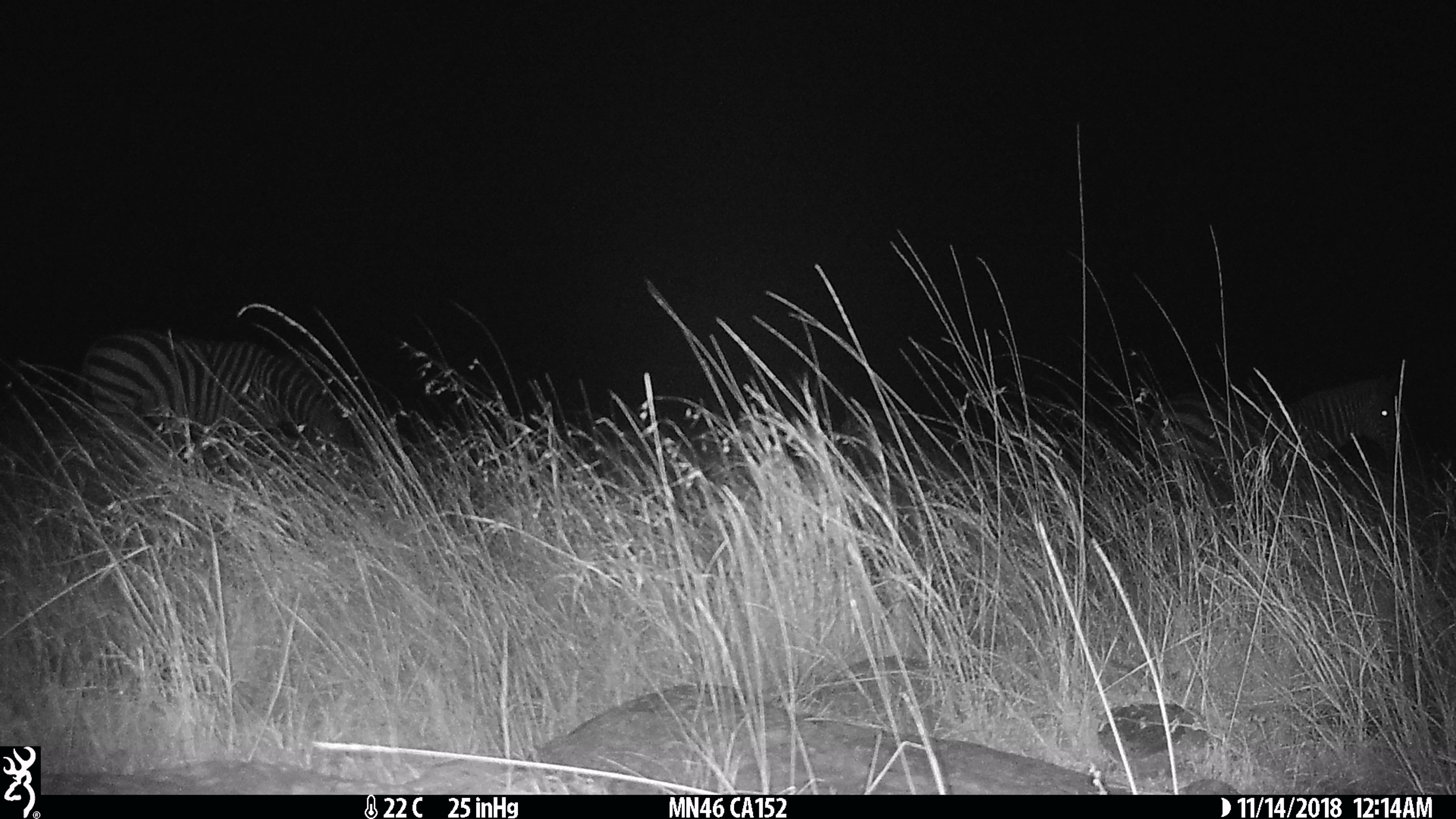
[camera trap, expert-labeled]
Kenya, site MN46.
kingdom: Animalia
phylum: Chordata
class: Mammalia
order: Perissodactyla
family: Equidae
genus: Equus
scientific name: Equus quagga burchellii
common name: burchell's zebra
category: zebra